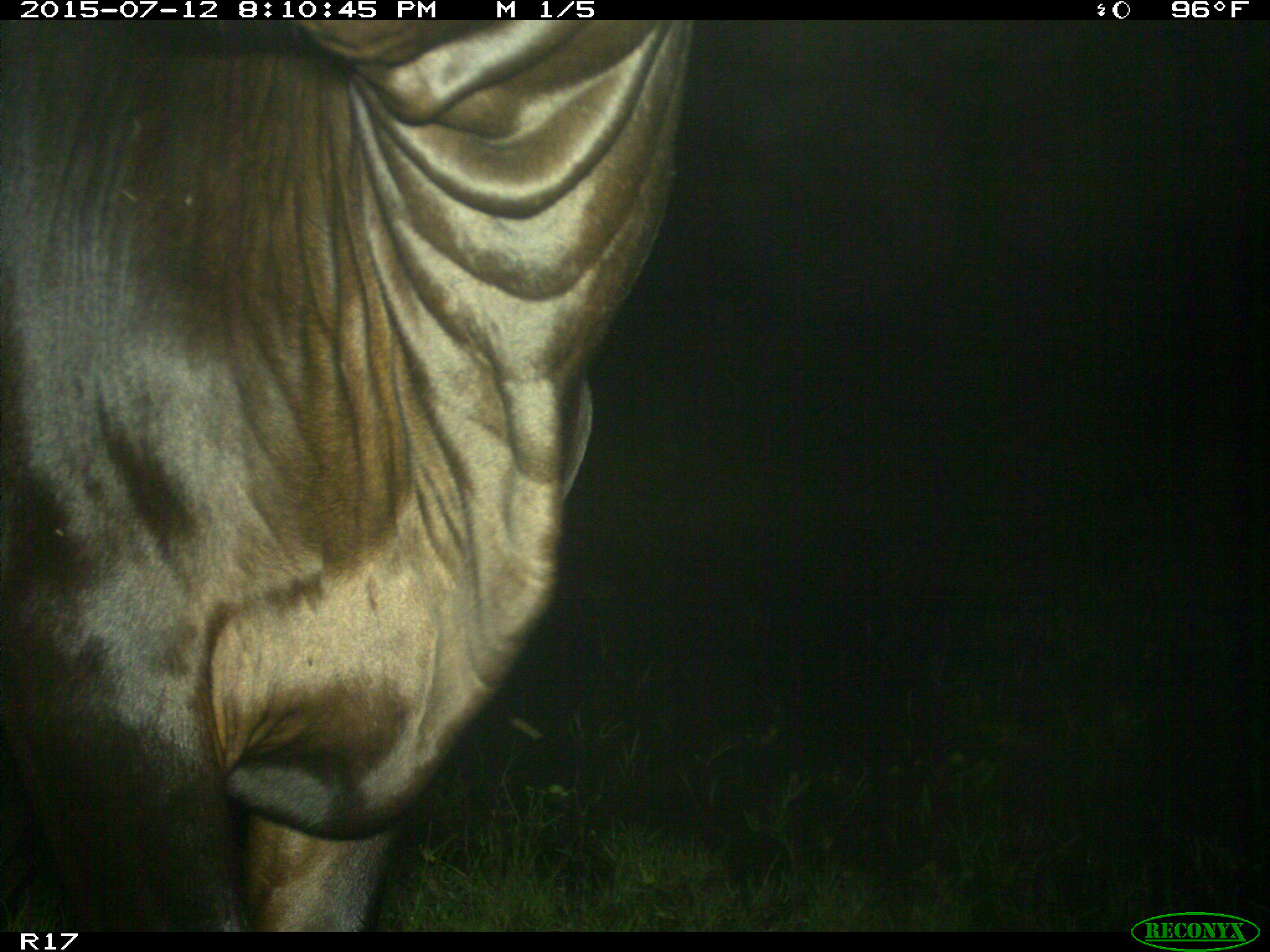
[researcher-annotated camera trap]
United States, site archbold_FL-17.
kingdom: Animalia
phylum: Chordata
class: Mammalia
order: Artiodactyla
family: Bovidae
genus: Bos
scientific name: Bos taurus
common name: domestic cow